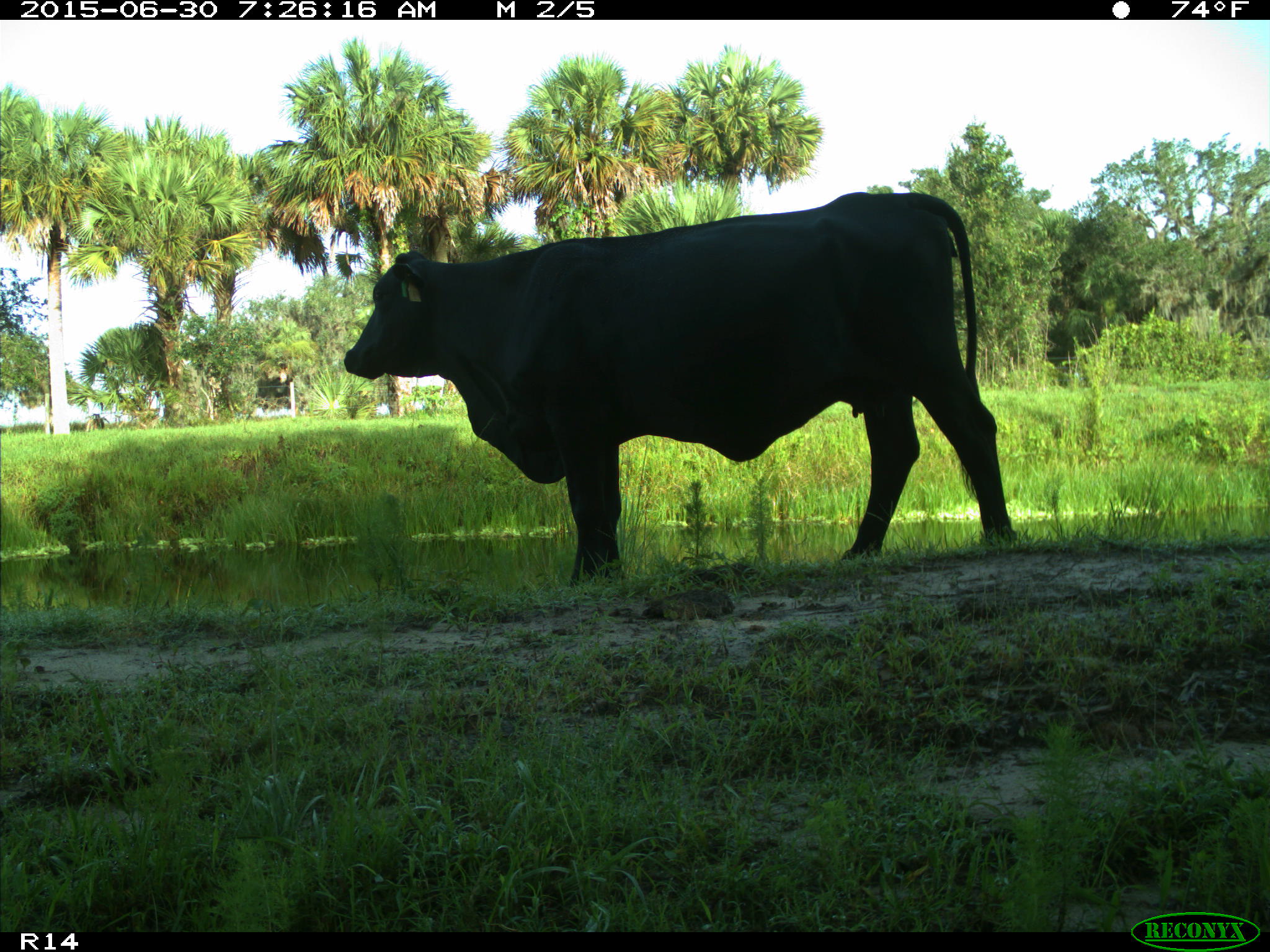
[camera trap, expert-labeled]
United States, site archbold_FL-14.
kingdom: Animalia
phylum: Chordata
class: Mammalia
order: Artiodactyla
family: Bovidae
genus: Bos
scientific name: Bos taurus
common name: domestic cow